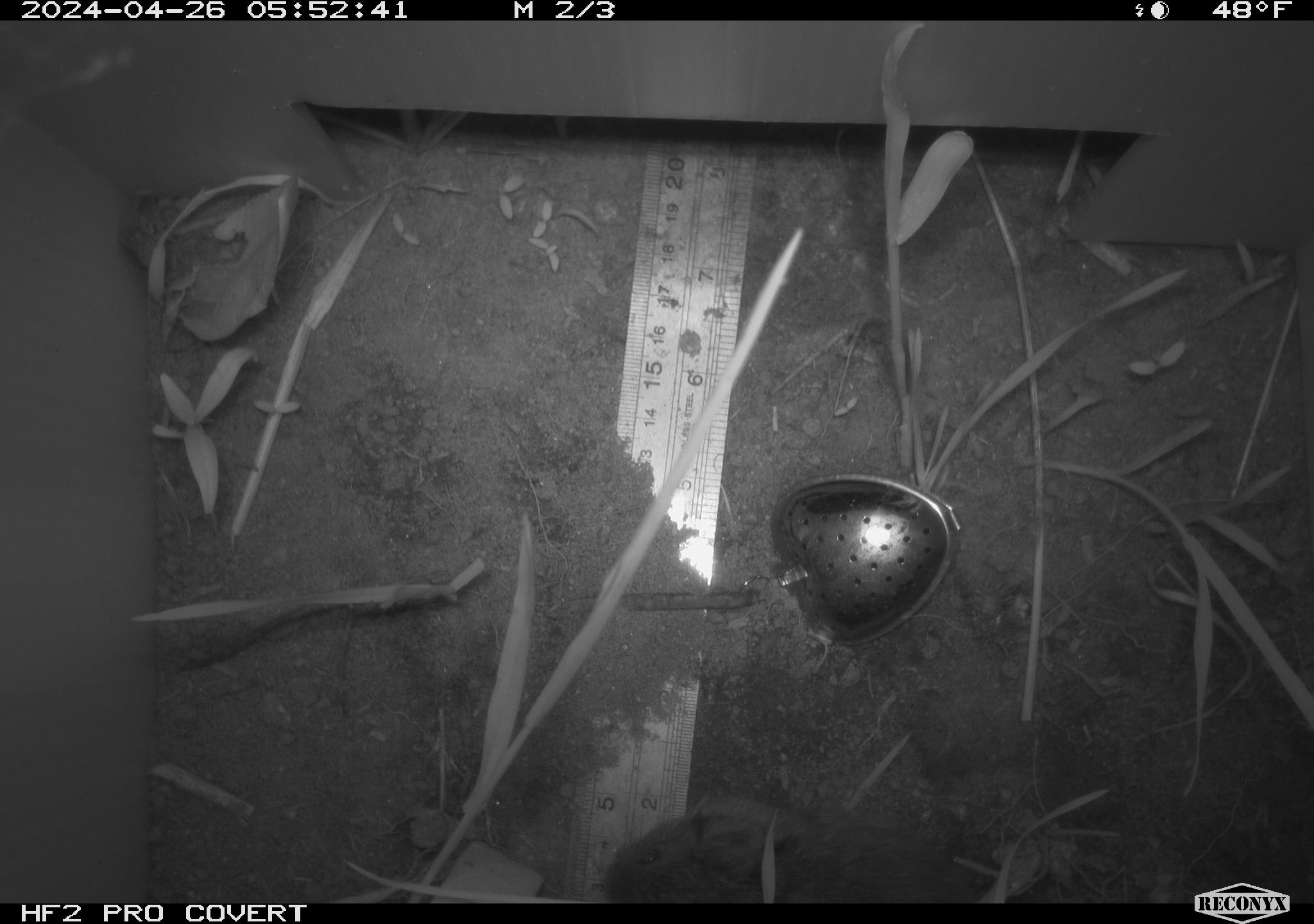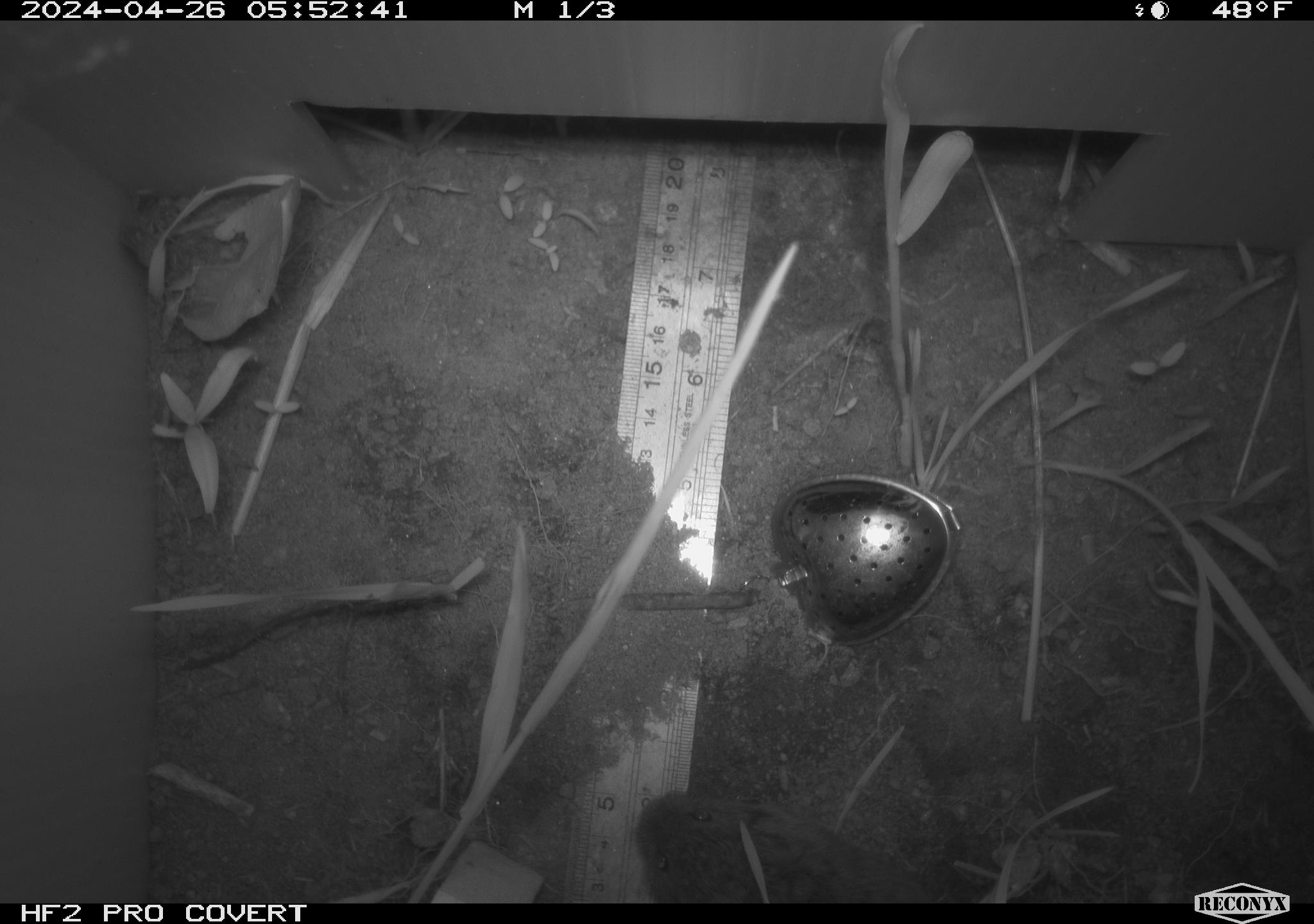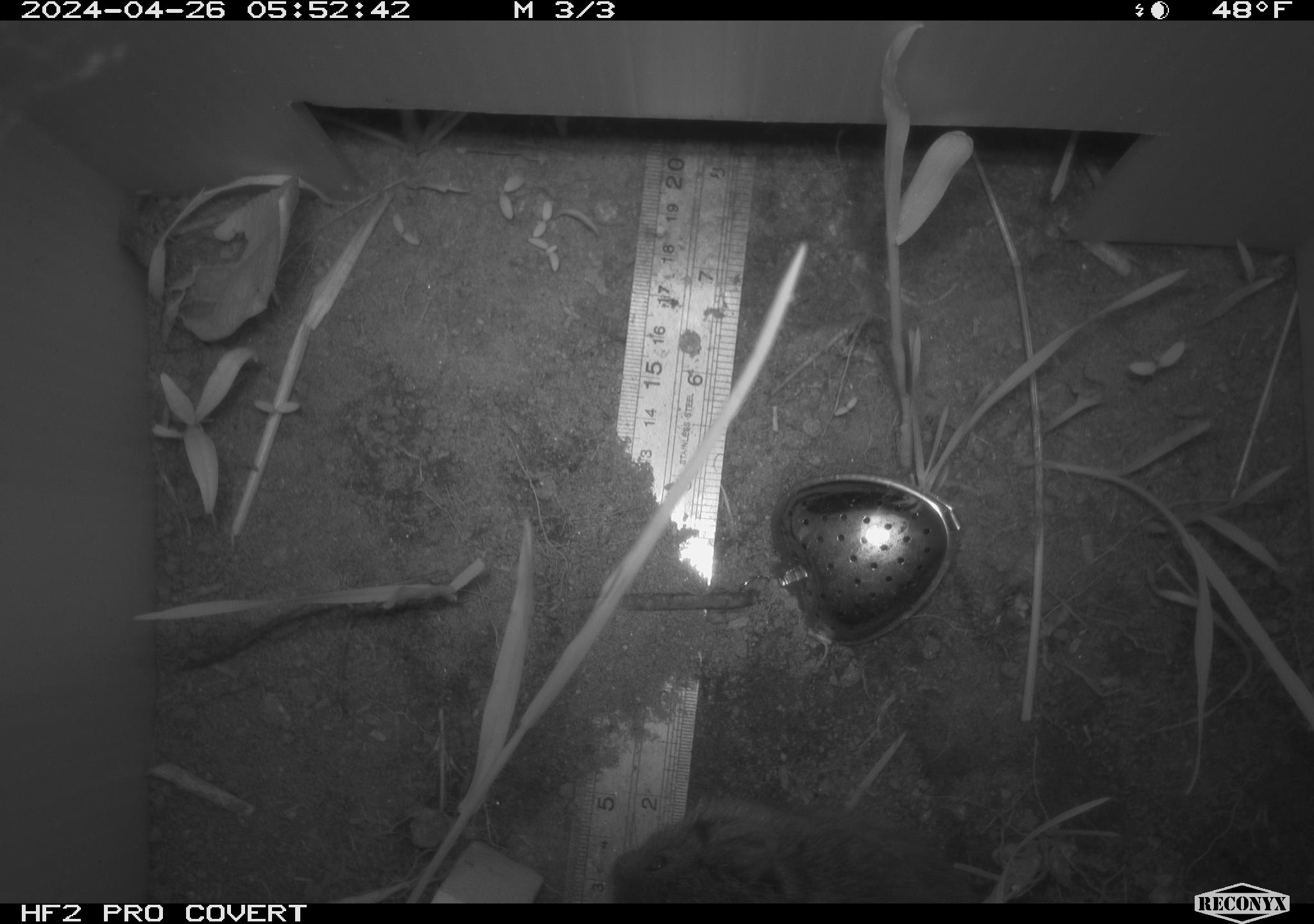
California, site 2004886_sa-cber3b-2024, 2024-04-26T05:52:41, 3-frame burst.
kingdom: Animalia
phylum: Chordata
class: Mammalia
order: Rodentia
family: Cricetidae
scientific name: Arvicolinae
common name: voles, lemmings, and muskrats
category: arvicolinae subfamily